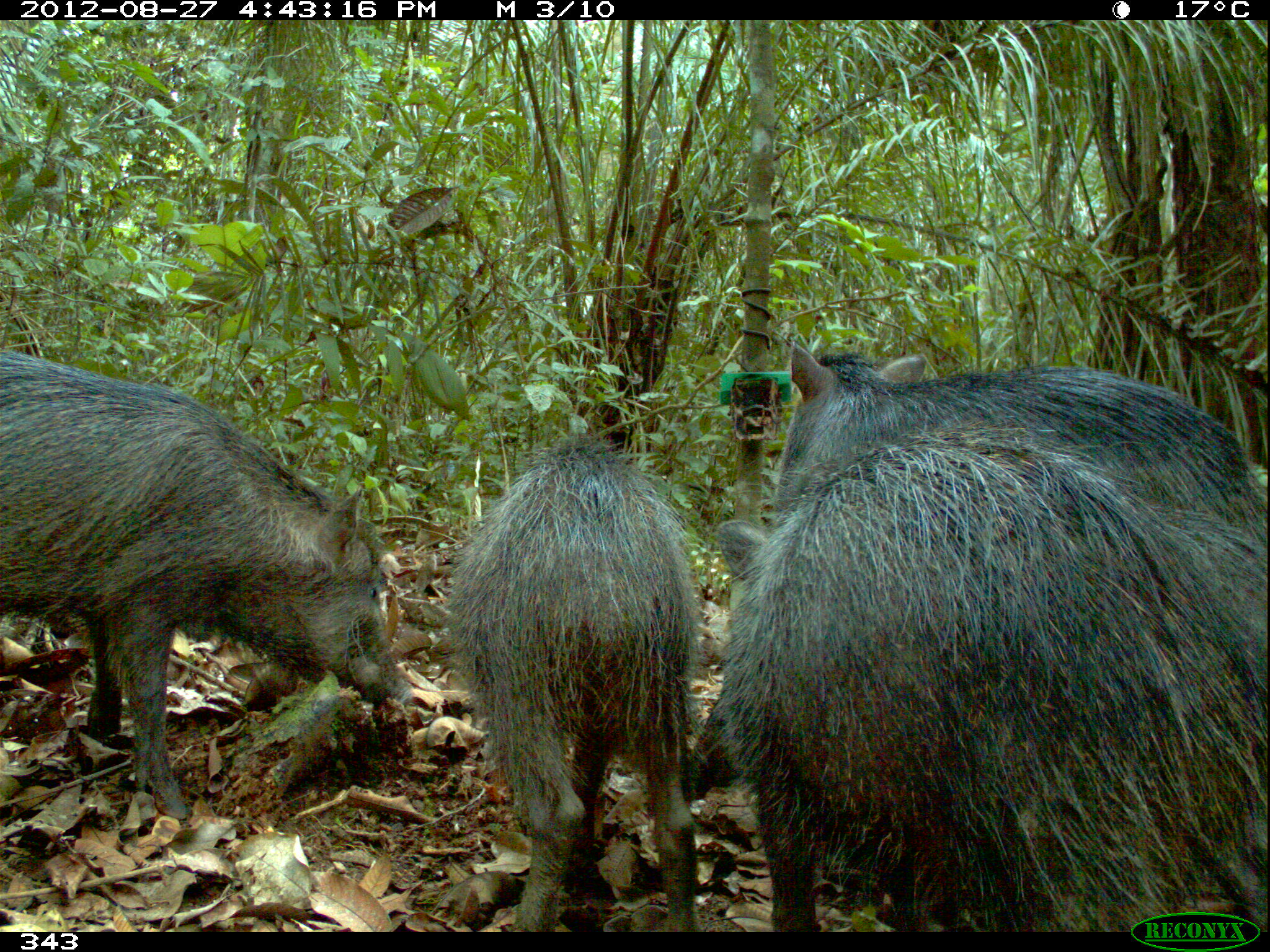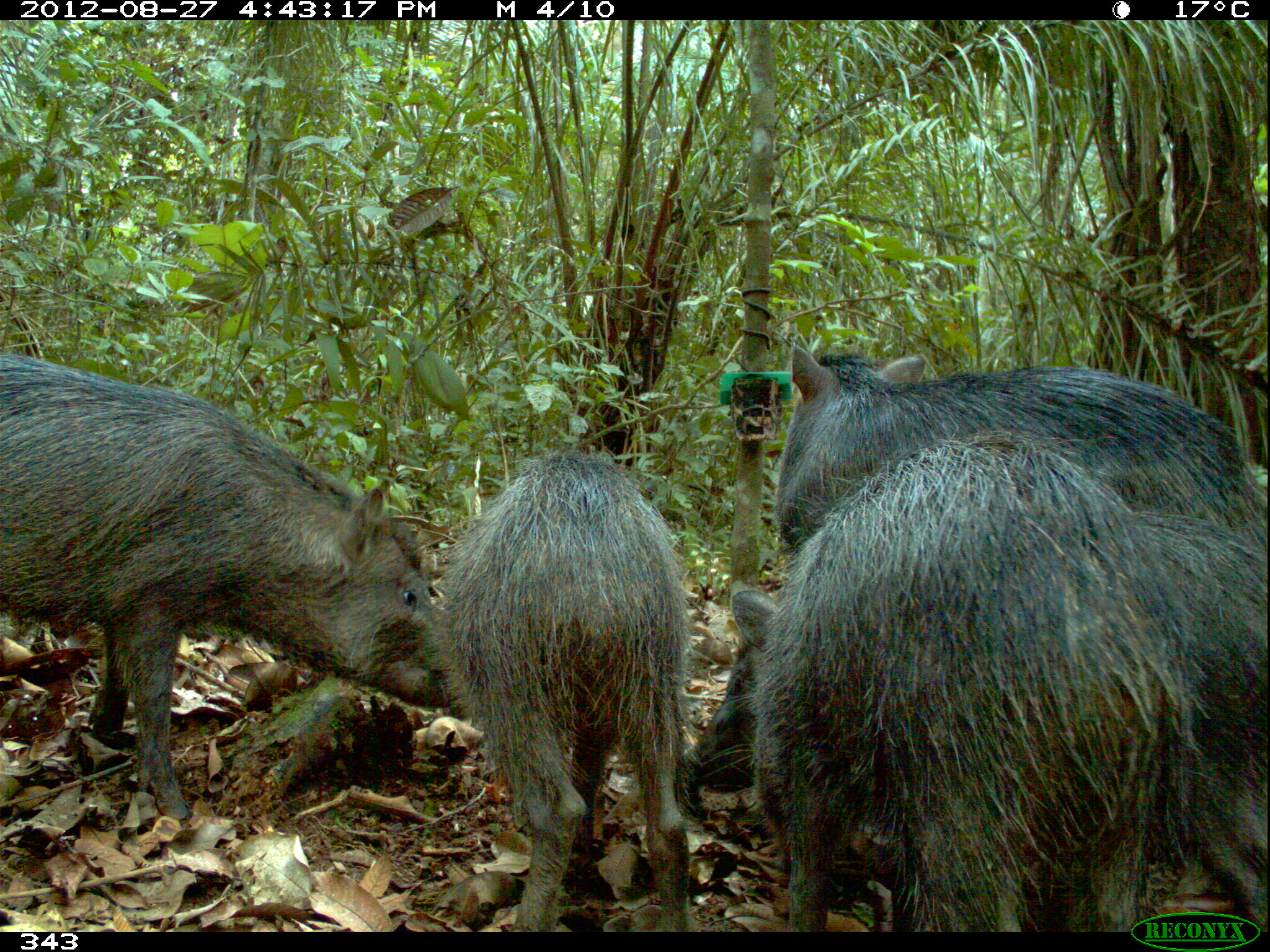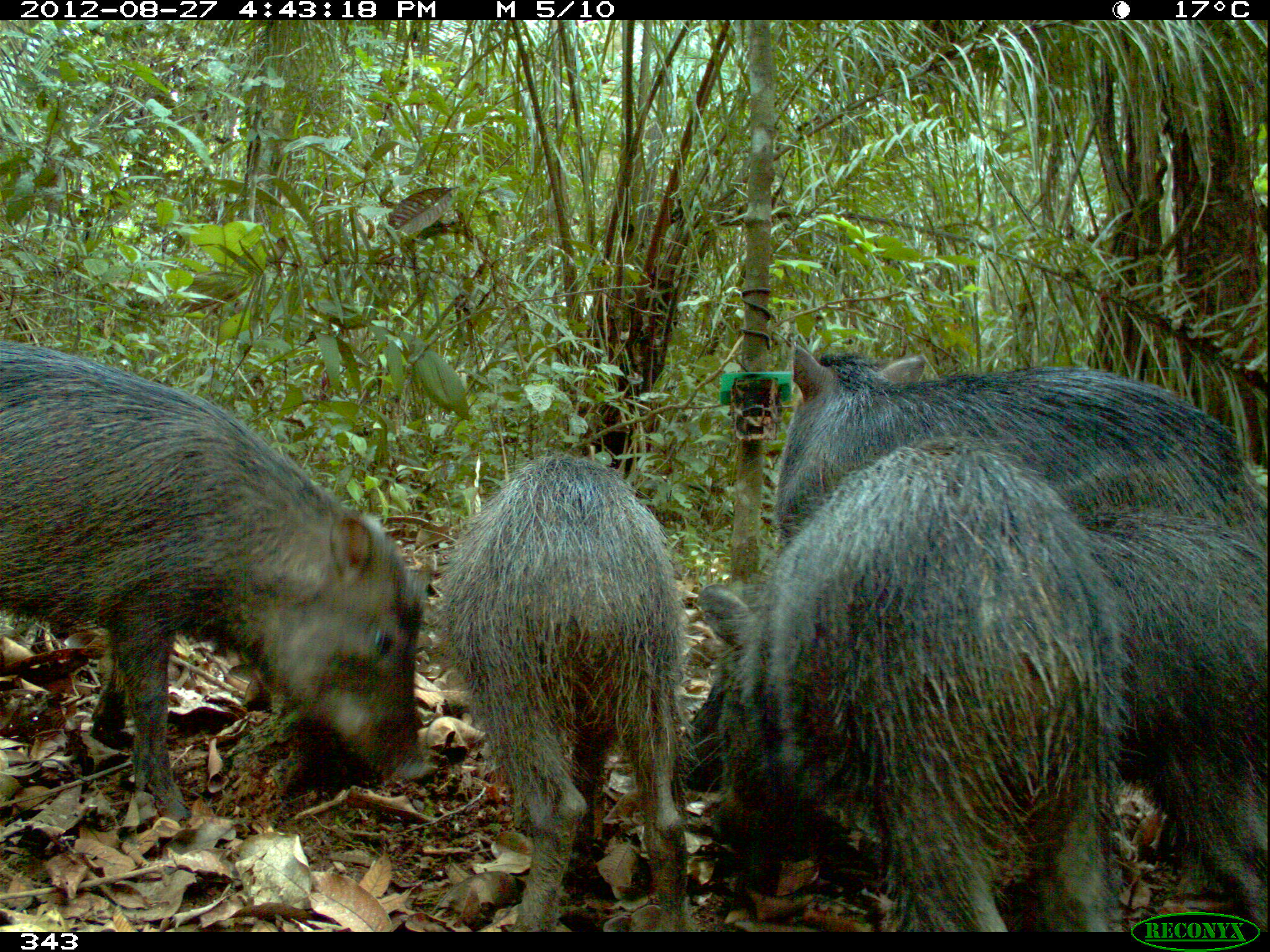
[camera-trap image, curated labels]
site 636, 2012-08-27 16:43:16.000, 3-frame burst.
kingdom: Animalia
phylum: Chordata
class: Mammalia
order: Artiodactyla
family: Tayassuidae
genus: Tayassu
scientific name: Tayassu pecari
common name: white-lipped peccary